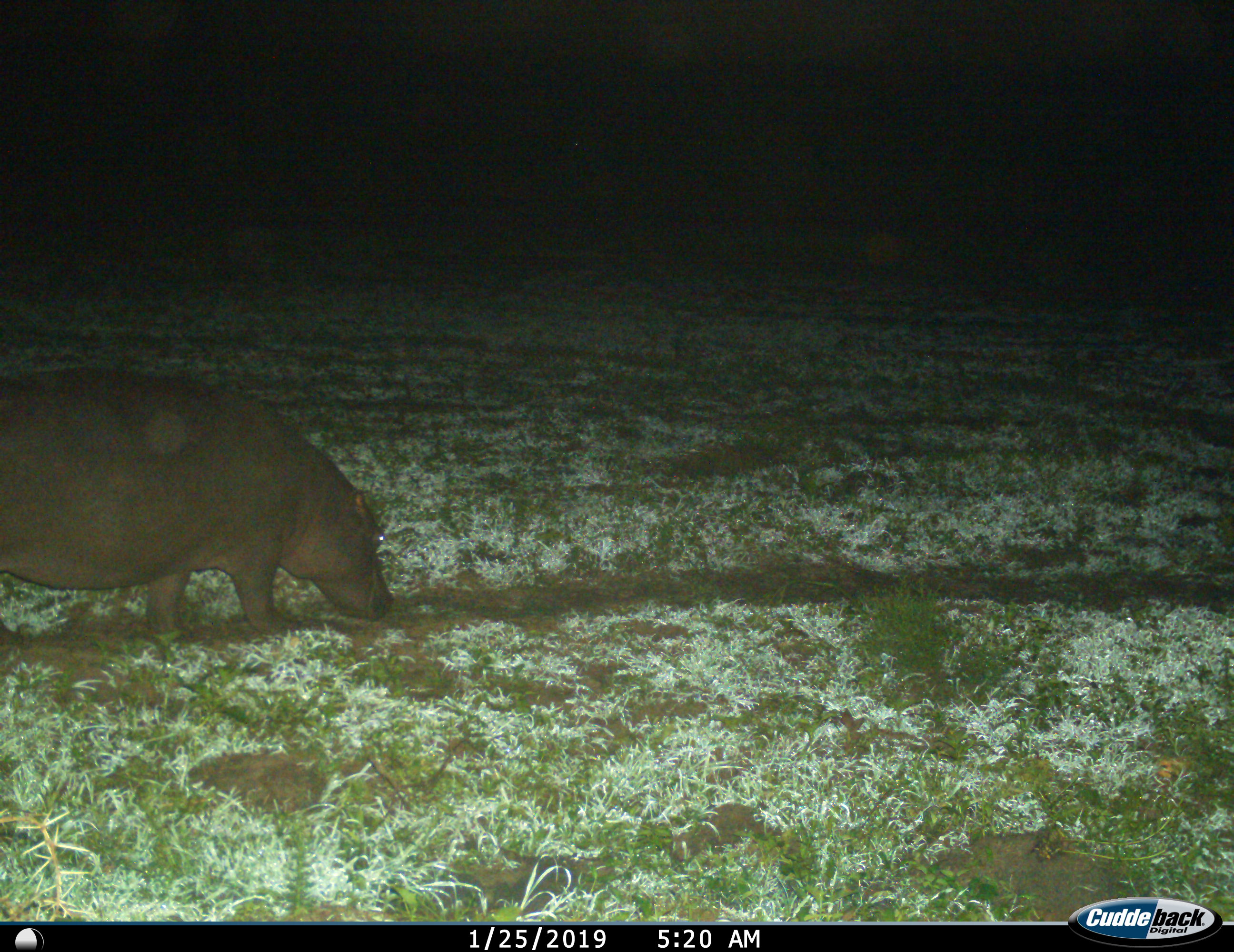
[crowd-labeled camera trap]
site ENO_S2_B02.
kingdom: Animalia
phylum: Chordata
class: Mammalia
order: Artiodactyla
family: Hippopotamidae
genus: Hippopotamus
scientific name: Hippopotamus amphibius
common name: hippopotamus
Hippopotamus (Hippopotamus amphibius), count 1. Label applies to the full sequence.